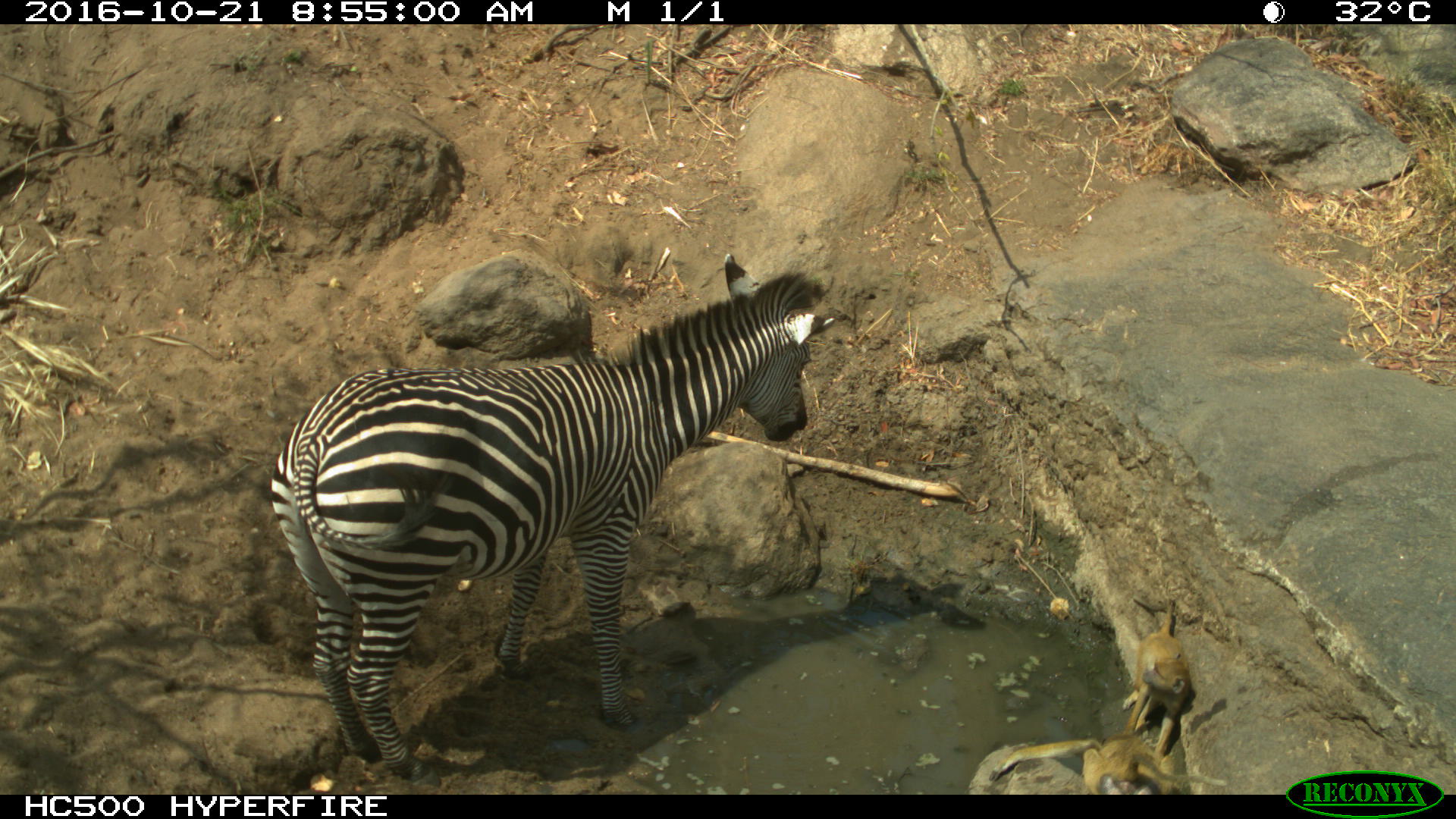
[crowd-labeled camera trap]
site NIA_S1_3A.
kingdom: Animalia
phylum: Chordata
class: Mammalia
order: Primates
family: Cercopithecidae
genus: Papio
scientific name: Papio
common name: baboon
Baboon (Papio), count 2. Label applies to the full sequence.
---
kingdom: Animalia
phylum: Chordata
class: Mammalia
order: Perissodactyla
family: Equidae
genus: Equus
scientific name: Equus quagga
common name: plains zebra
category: zebraplains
Zebraplains (plains zebra) (Equus quagga), count 1. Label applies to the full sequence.